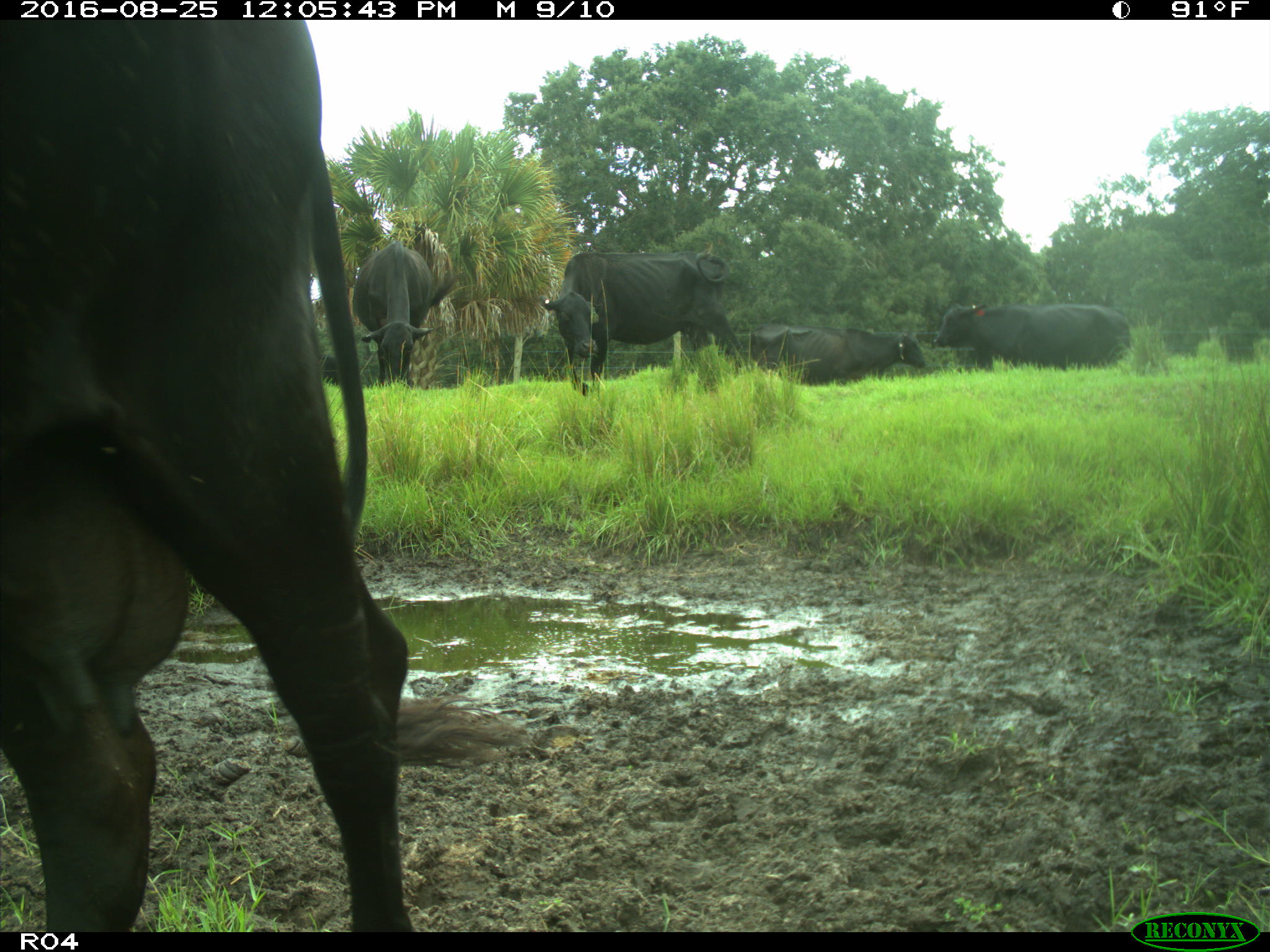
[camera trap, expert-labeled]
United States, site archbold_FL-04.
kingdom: Animalia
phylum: Chordata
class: Mammalia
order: Artiodactyla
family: Bovidae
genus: Bos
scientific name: Bos taurus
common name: domestic cow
Bos taurus (domestic cow).